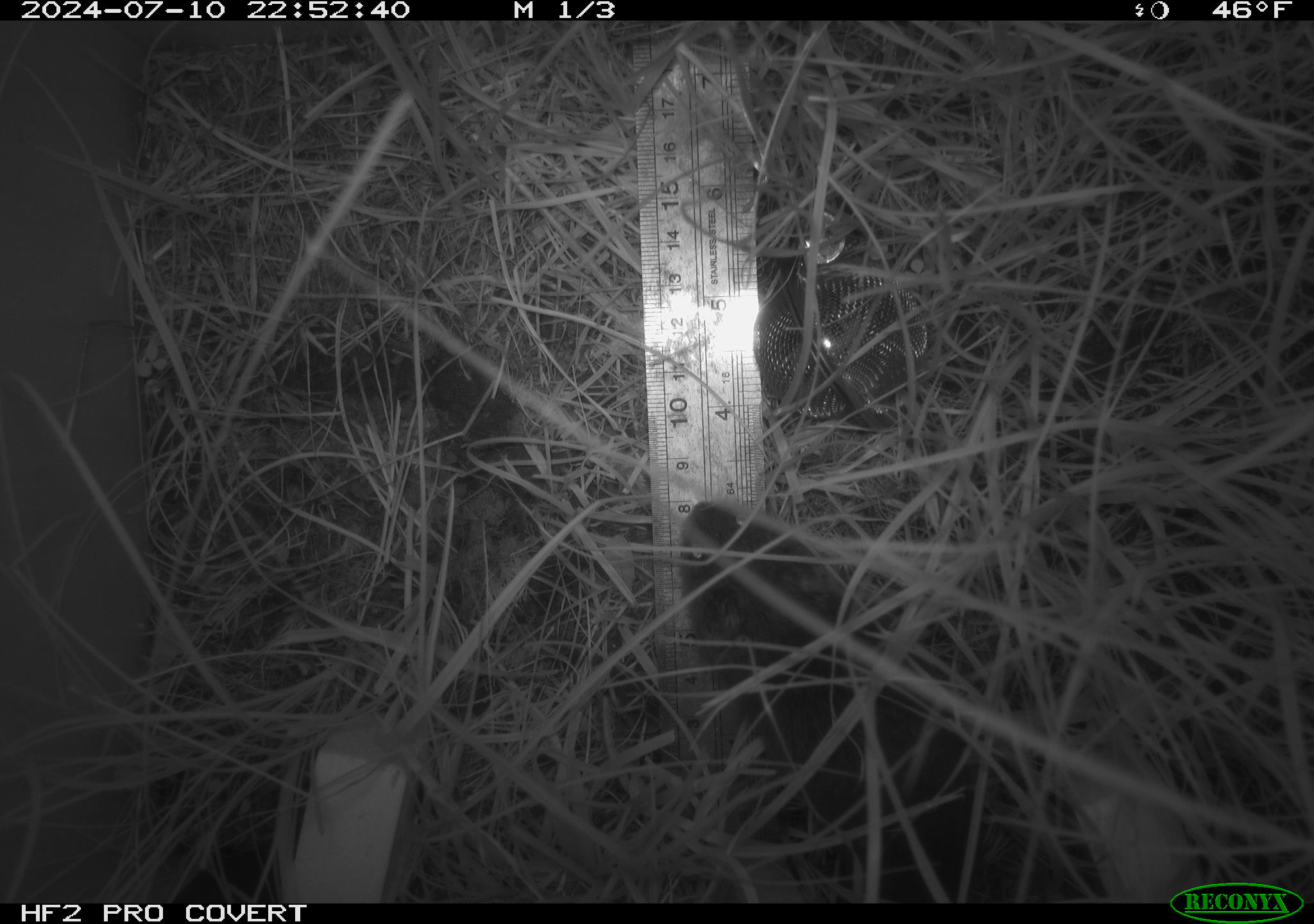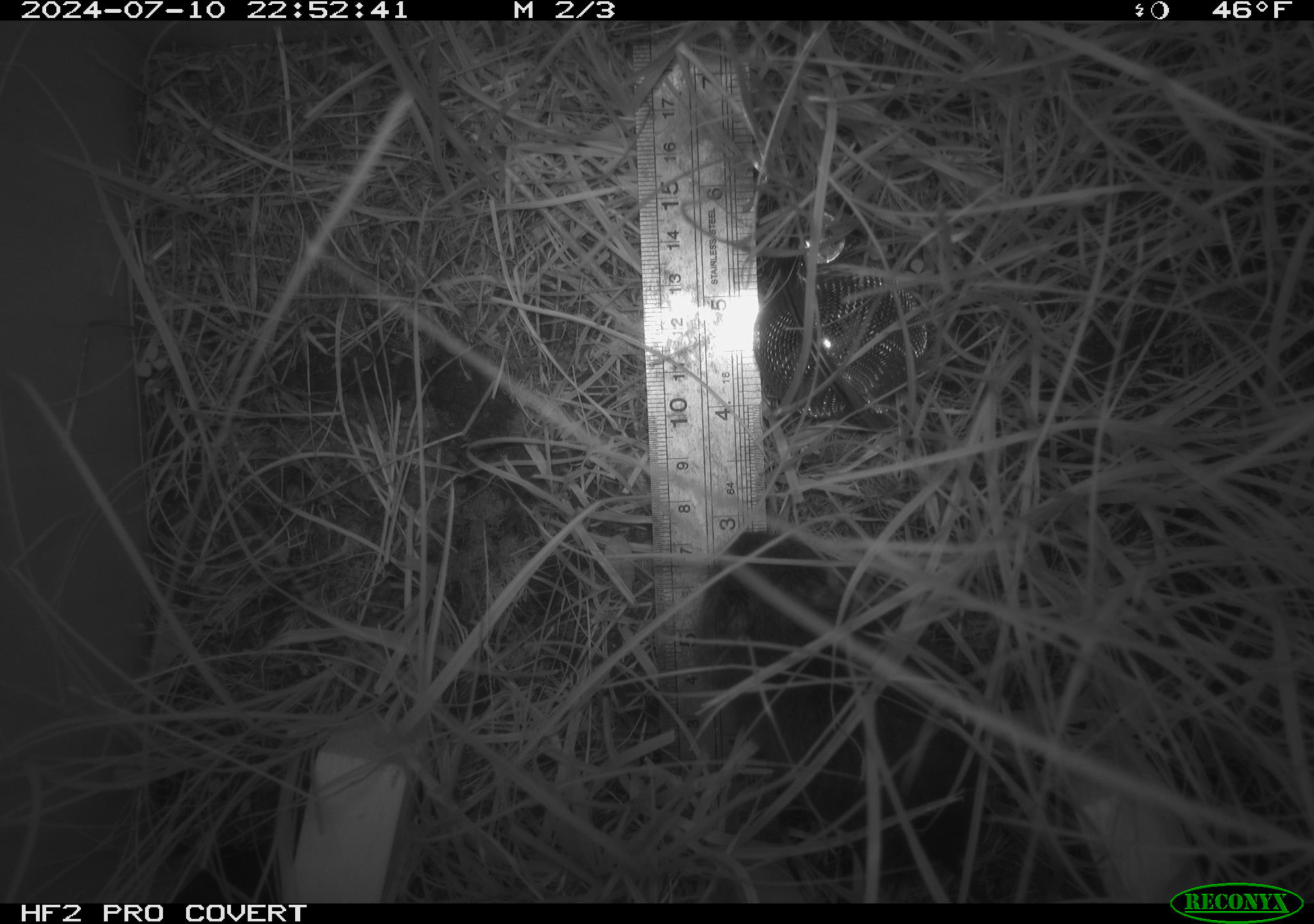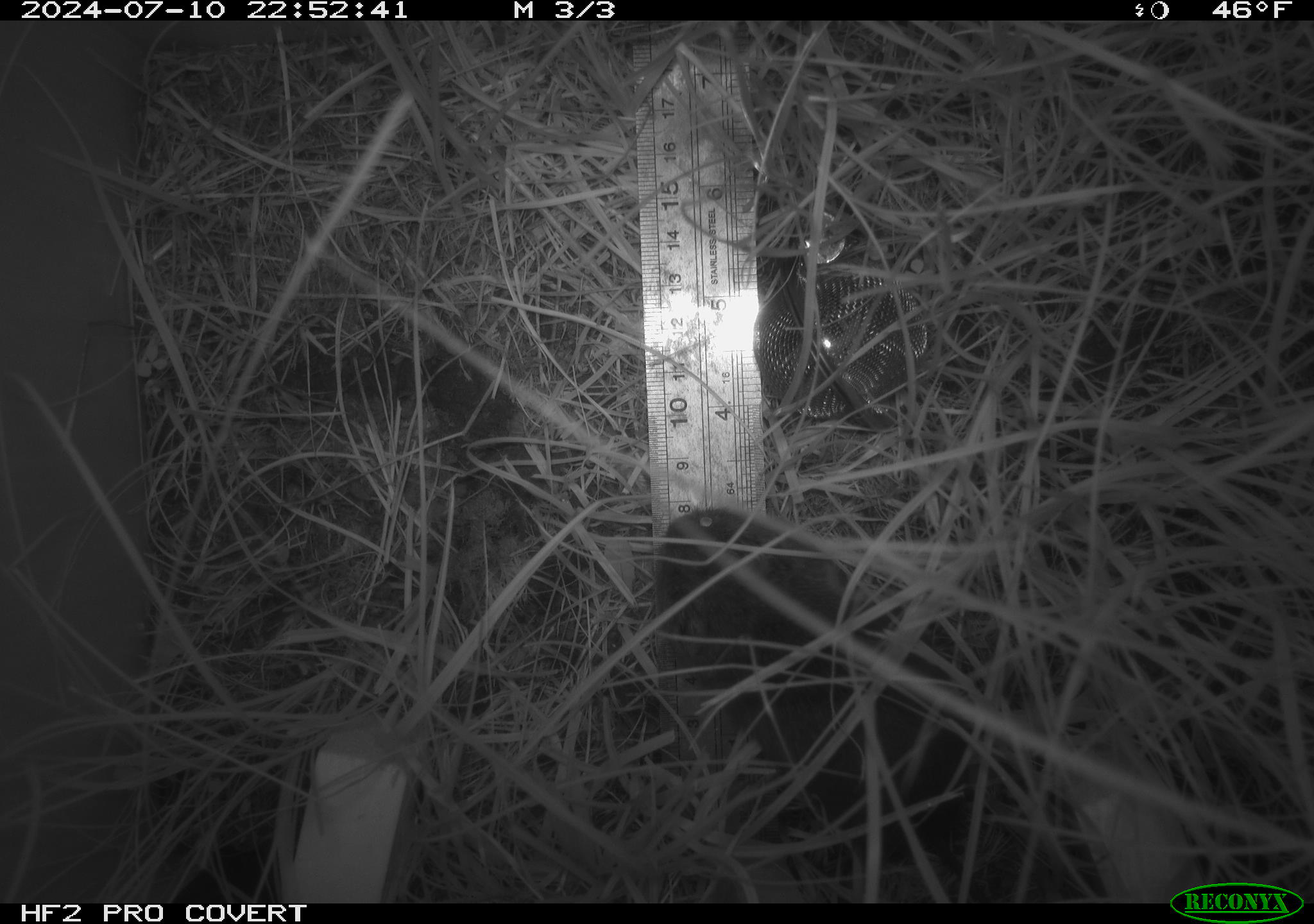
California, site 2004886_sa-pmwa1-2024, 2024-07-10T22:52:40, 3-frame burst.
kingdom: Animalia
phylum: Chordata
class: Mammalia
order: Rodentia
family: Cricetidae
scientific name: Arvicolinae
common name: voles, lemmings, and muskrats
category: arvicolinae subfamily